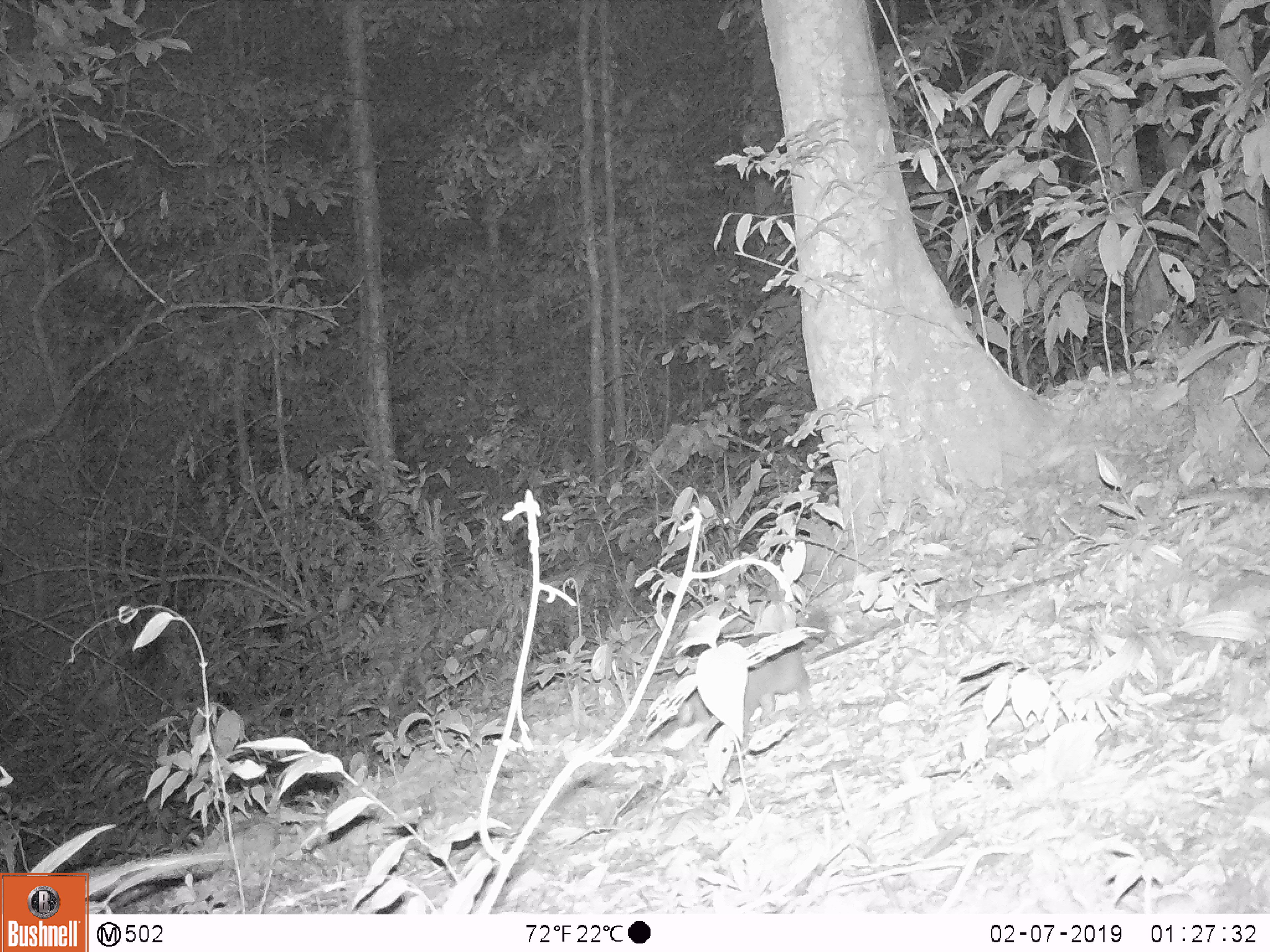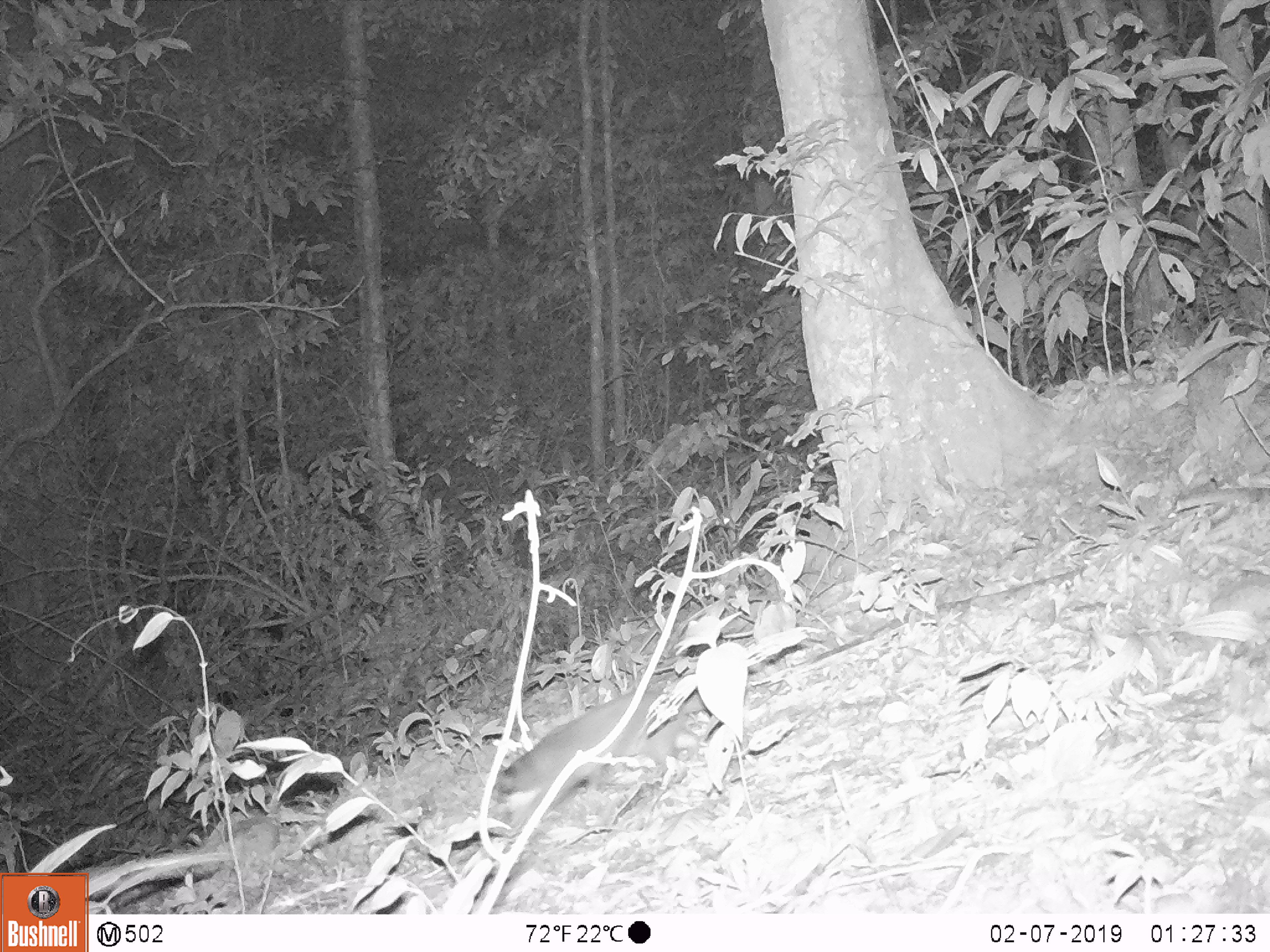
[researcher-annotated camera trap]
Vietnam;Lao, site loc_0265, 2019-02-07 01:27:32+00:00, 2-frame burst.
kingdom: Animalia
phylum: Chordata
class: Mammalia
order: Carnivora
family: Mustelidae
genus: Melogale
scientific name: Melogale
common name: ferret badger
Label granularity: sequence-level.